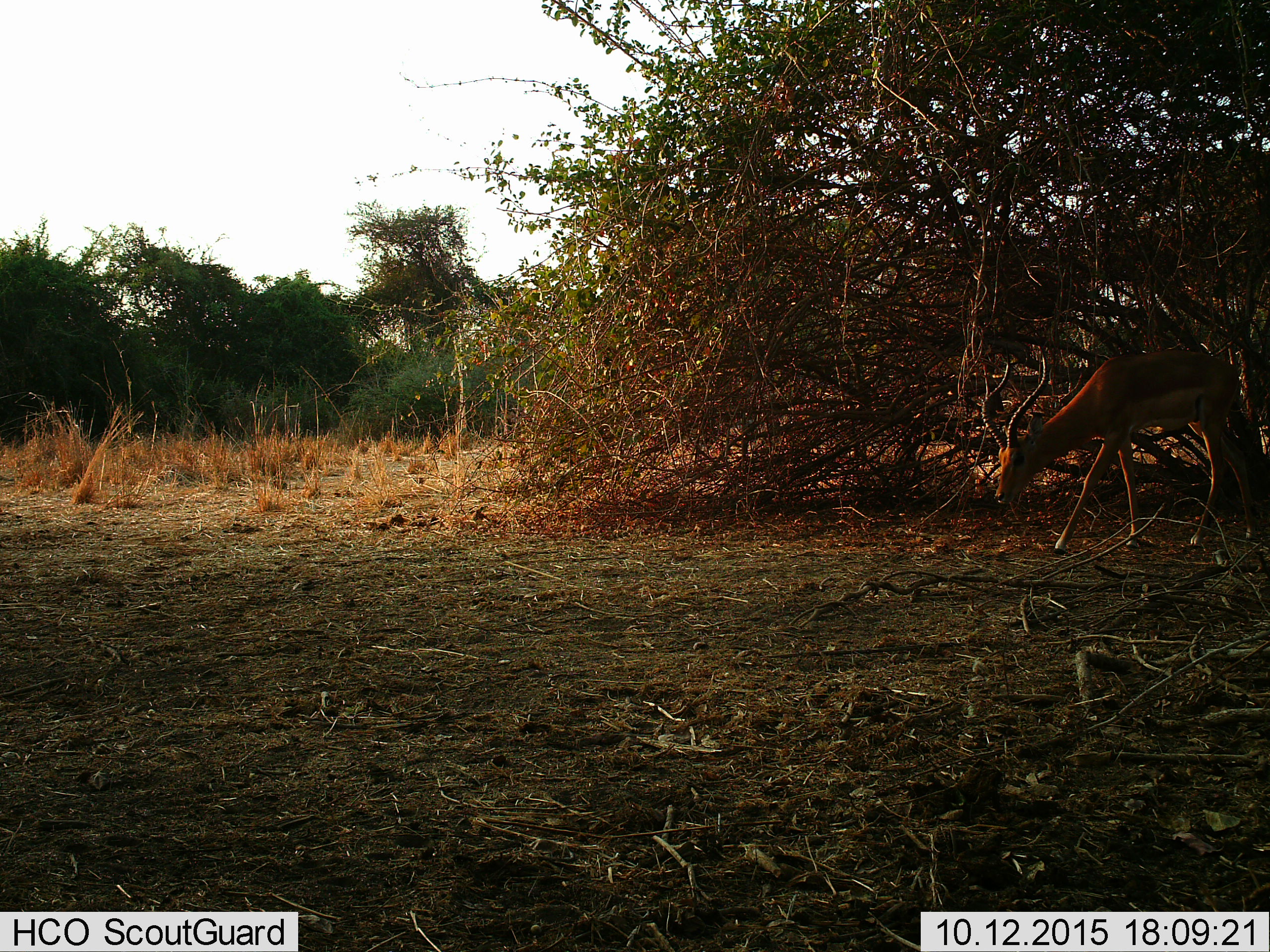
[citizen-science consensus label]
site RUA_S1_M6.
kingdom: Animalia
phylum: Chordata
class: Mammalia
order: Artiodactyla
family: Bovidae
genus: Aepyceros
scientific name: Aepyceros melampus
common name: impala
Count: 1.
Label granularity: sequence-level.